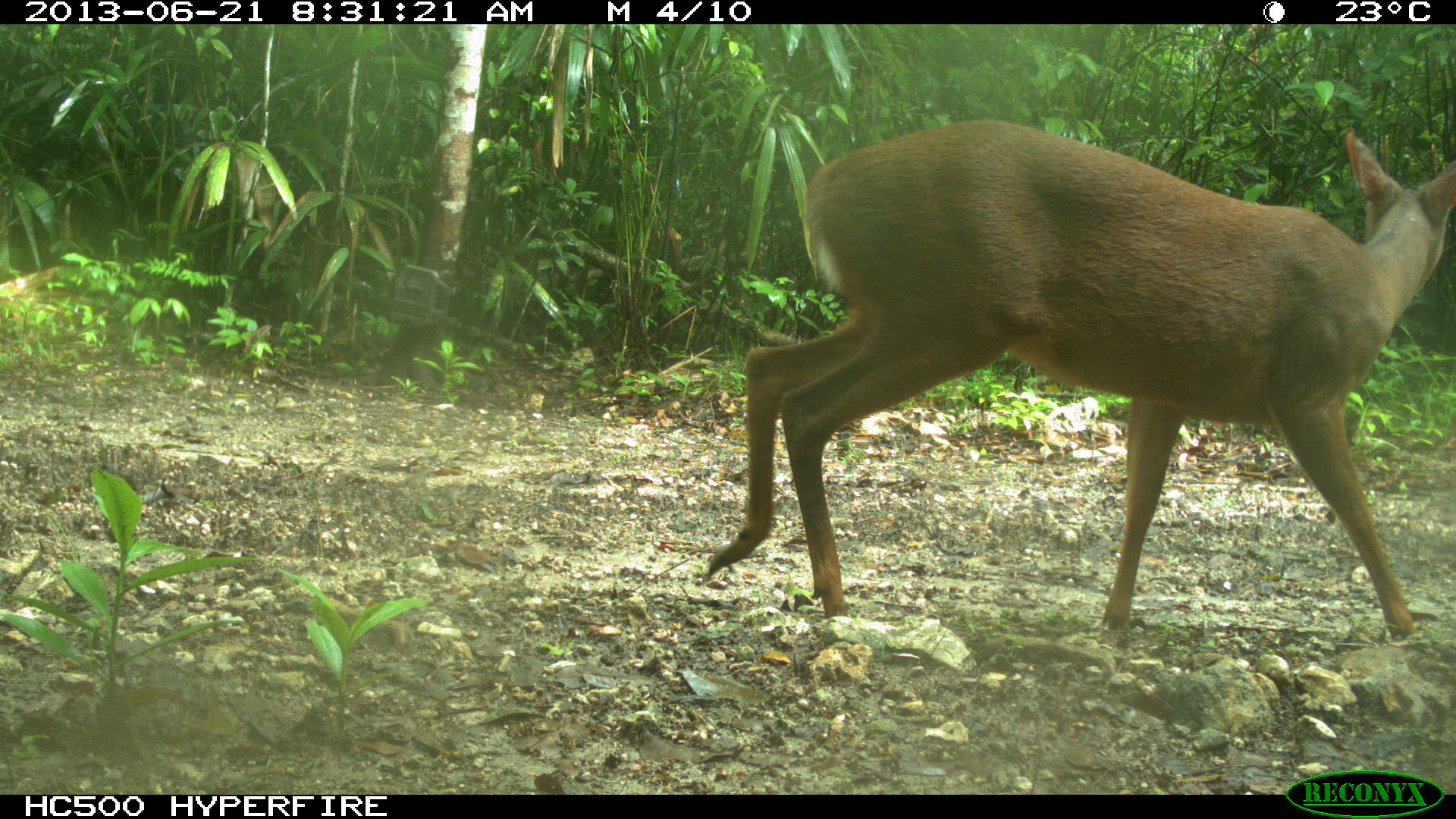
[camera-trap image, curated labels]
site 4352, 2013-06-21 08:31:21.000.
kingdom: Animalia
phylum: Chordata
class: Mammalia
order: Artiodactyla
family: Cervidae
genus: Mazama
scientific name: Mazama temama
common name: central american red brocket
Mazama temama (central american red brocket), count 1, sex male.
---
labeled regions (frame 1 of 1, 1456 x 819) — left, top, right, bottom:
mazama temama: 704, 117, 1456, 639